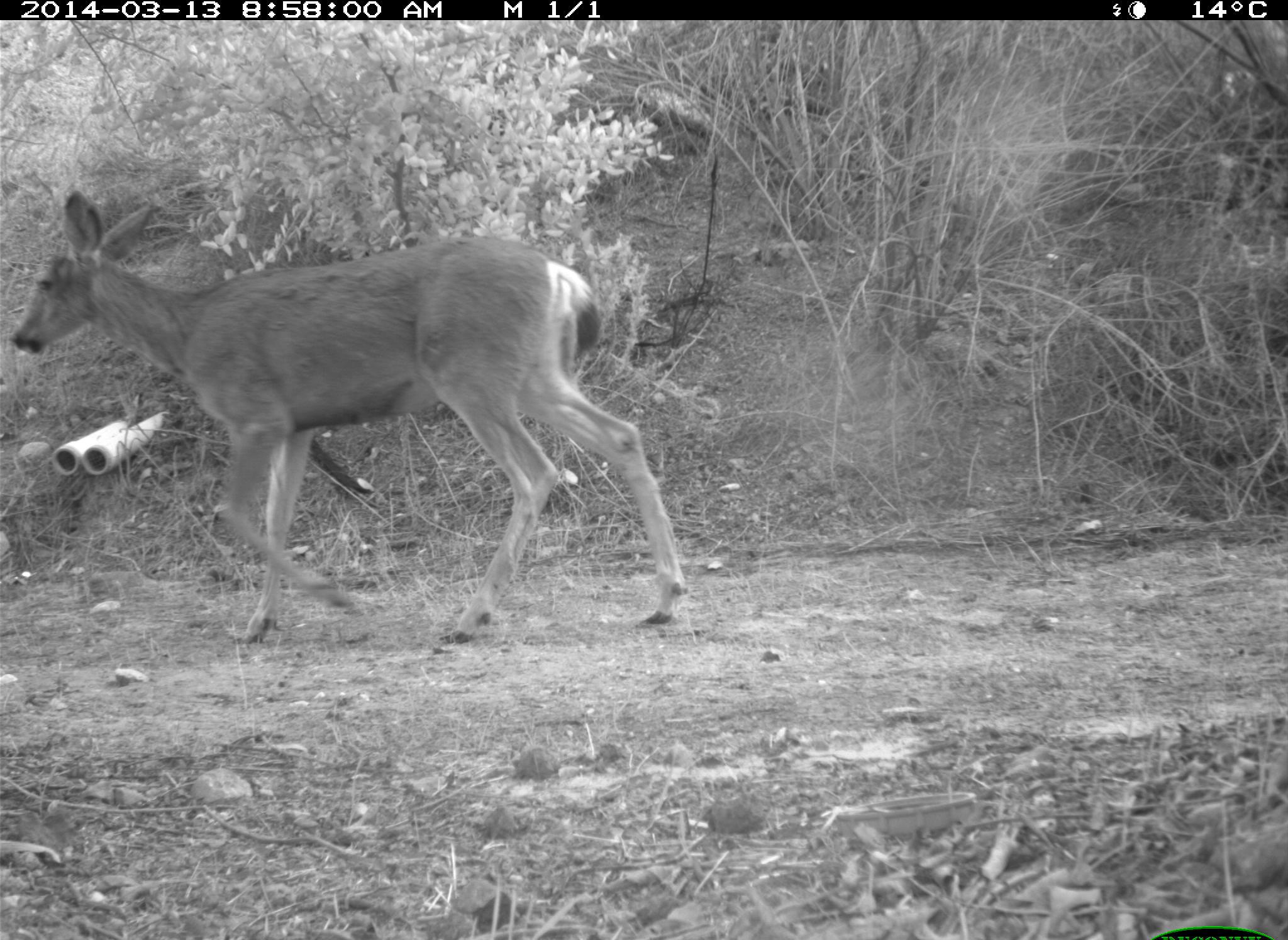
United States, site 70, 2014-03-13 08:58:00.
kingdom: Animalia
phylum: Chordata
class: Mammalia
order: Artiodactyla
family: Cervidae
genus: Odocoileus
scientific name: Odocoileus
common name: deer